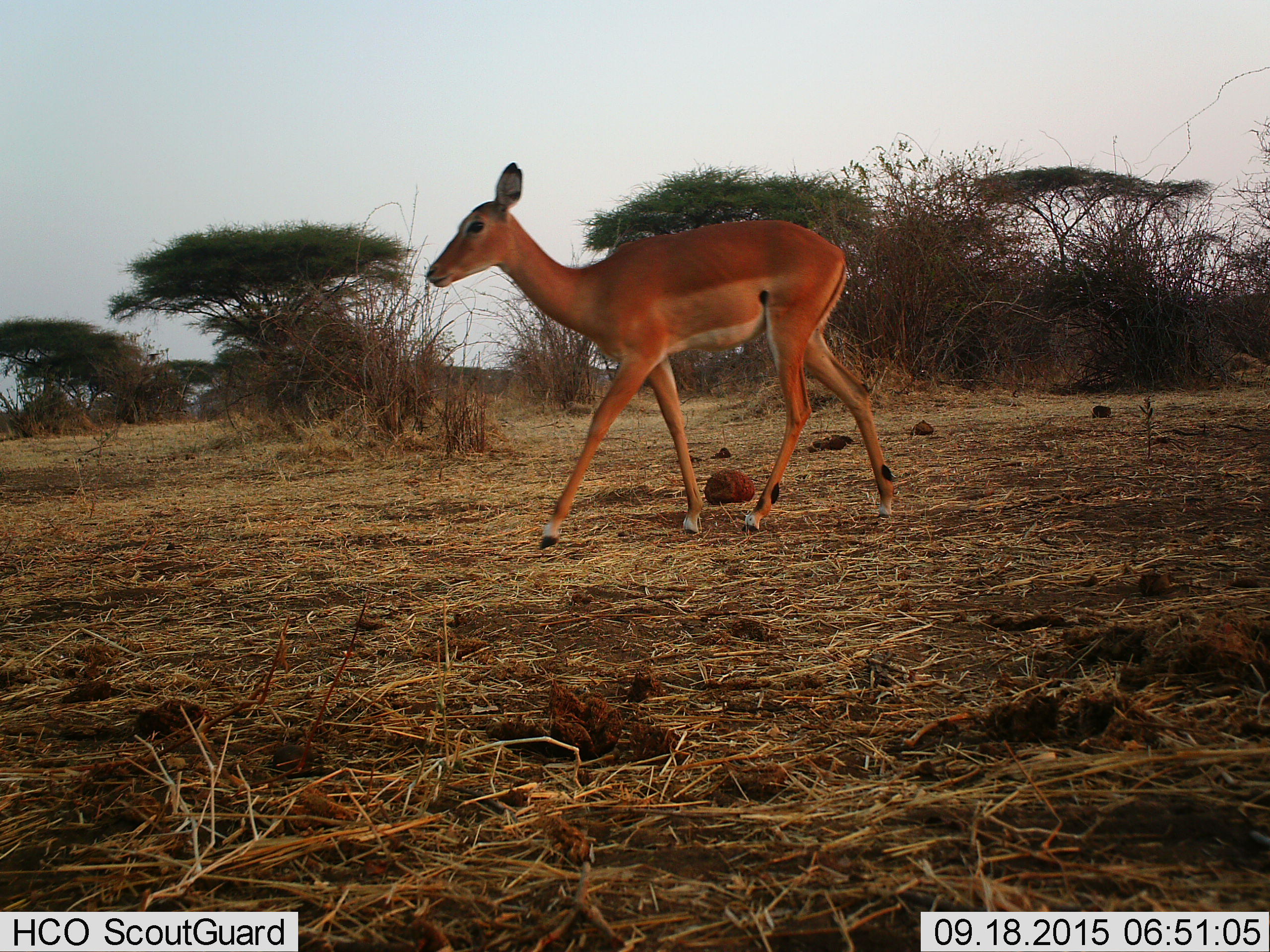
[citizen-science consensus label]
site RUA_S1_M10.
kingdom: Animalia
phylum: Chordata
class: Mammalia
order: Artiodactyla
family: Bovidae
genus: Aepyceros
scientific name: Aepyceros melampus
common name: impala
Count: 1.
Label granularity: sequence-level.